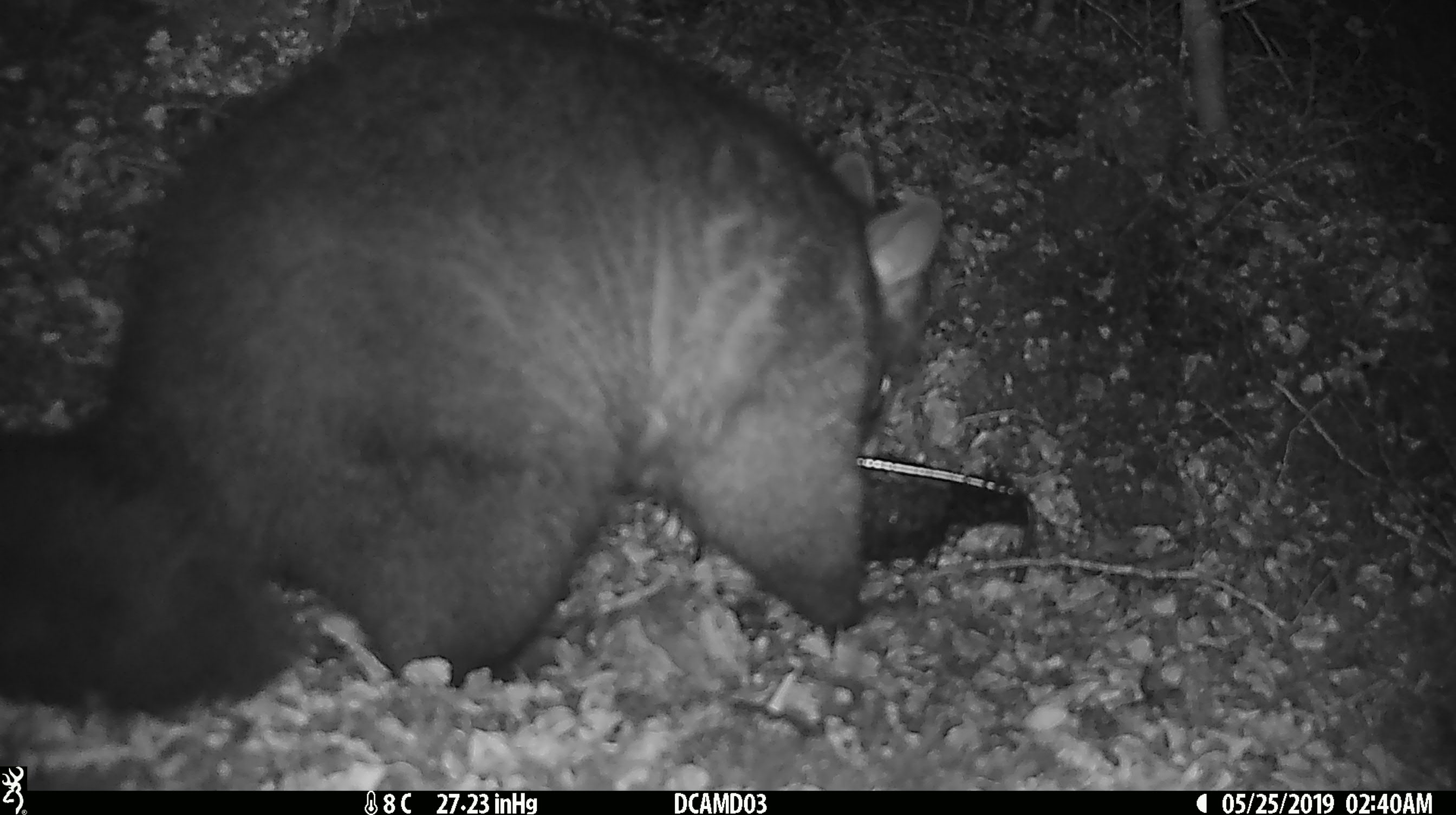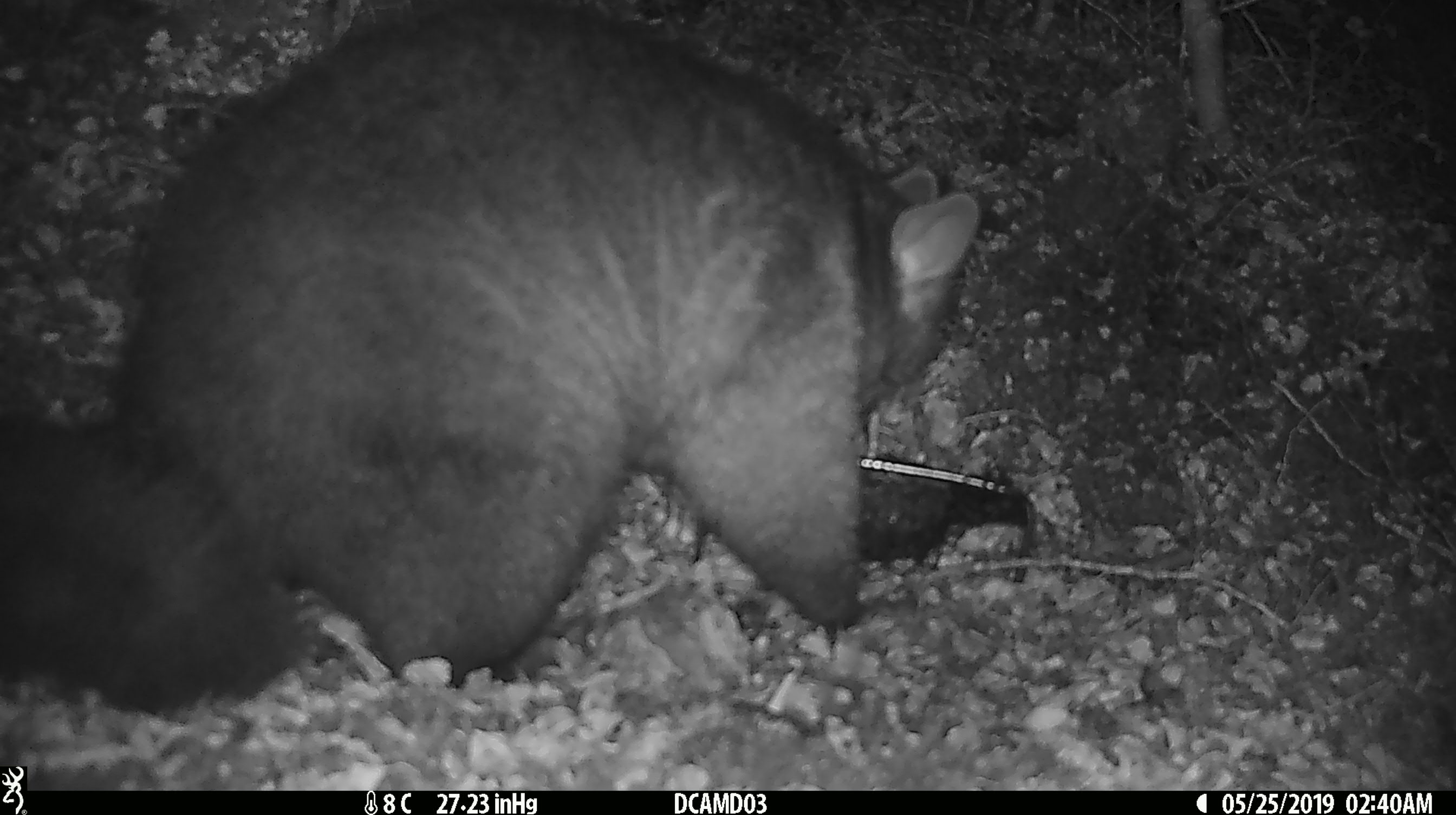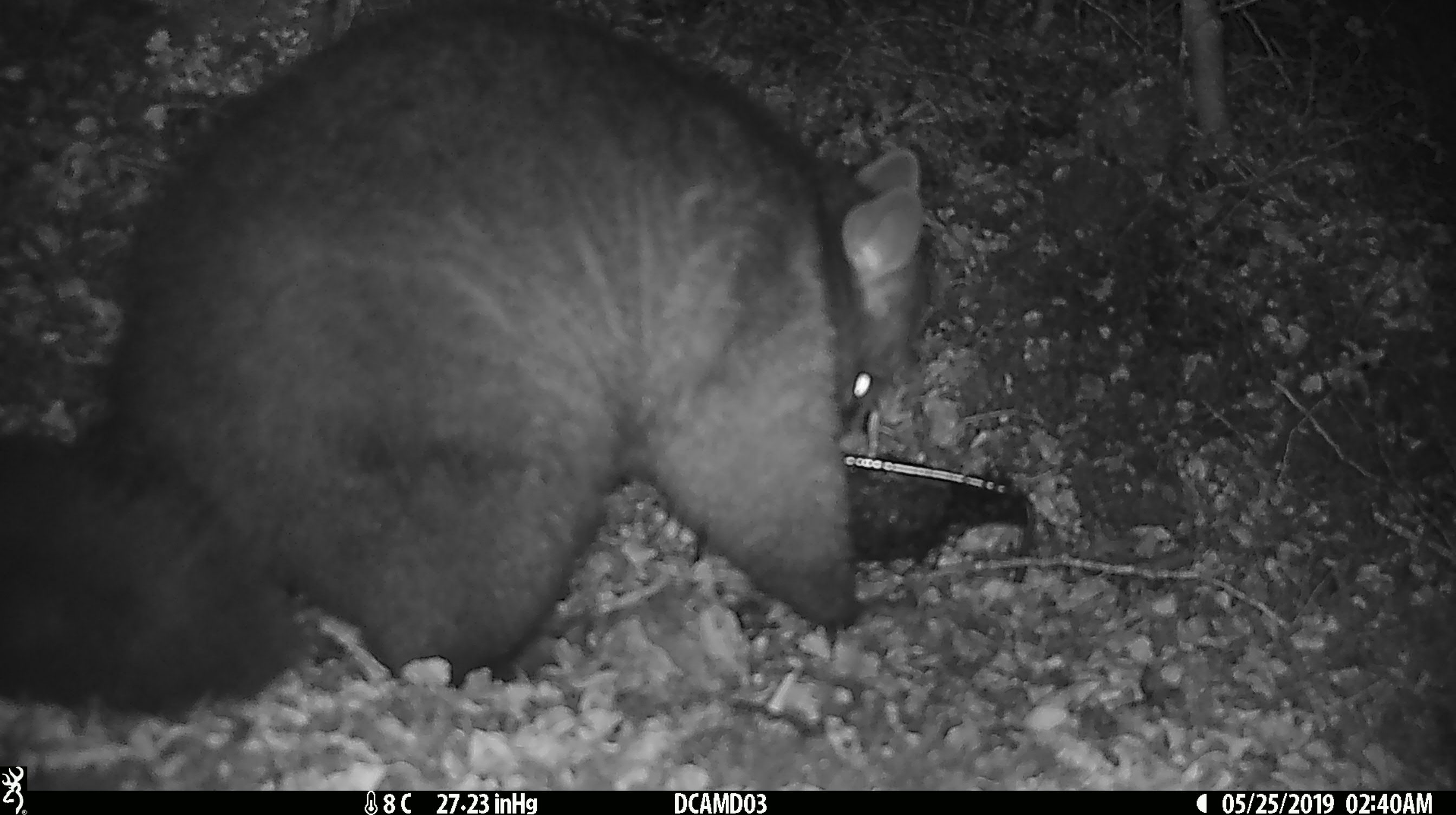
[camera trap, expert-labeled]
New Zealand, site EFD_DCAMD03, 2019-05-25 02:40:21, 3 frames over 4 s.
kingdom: Animalia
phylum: Chordata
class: Mammalia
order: Diprotodontia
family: Phalangeridae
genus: Trichosurus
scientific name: Trichosurus vulpecula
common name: common brushtail possum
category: possum